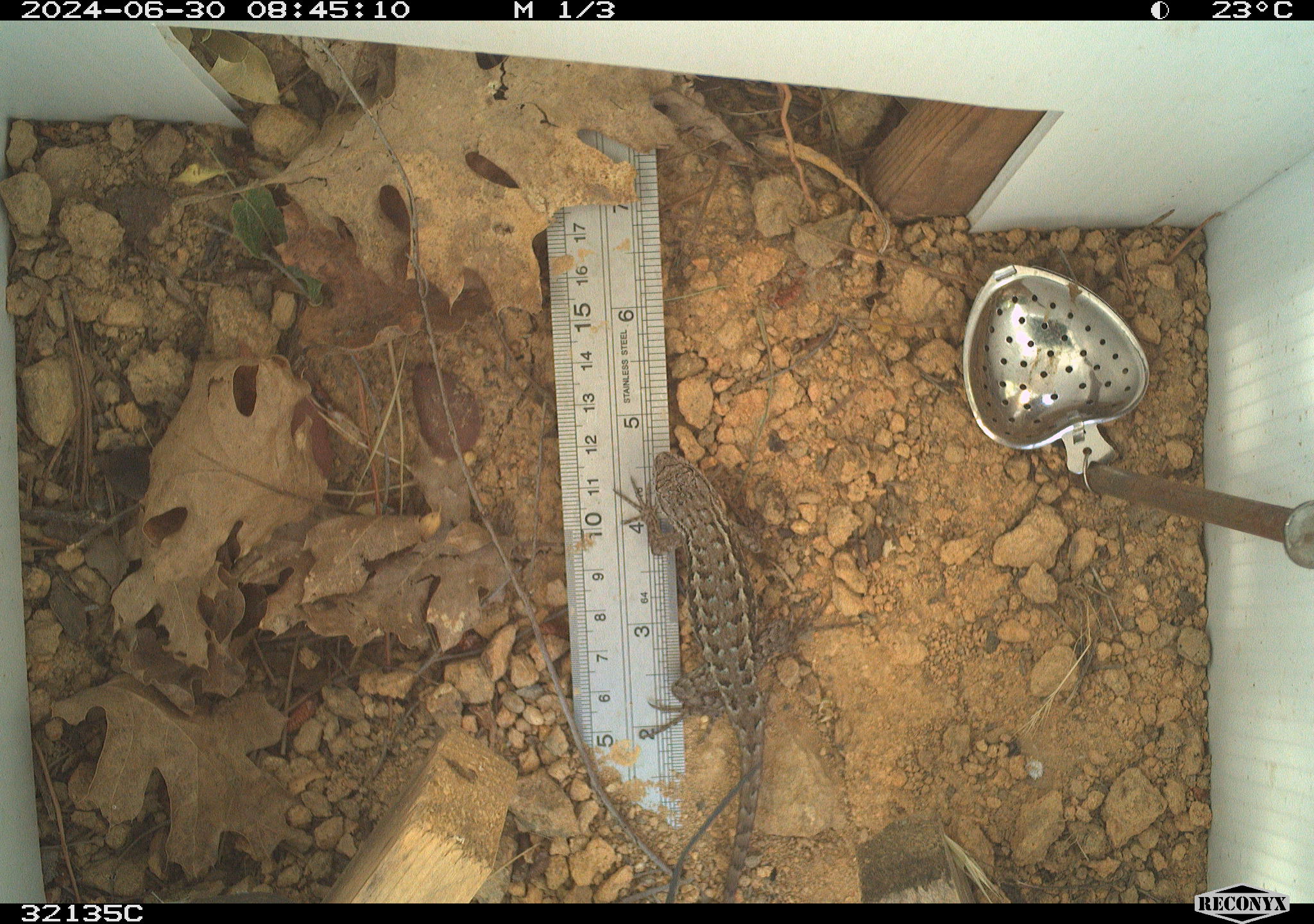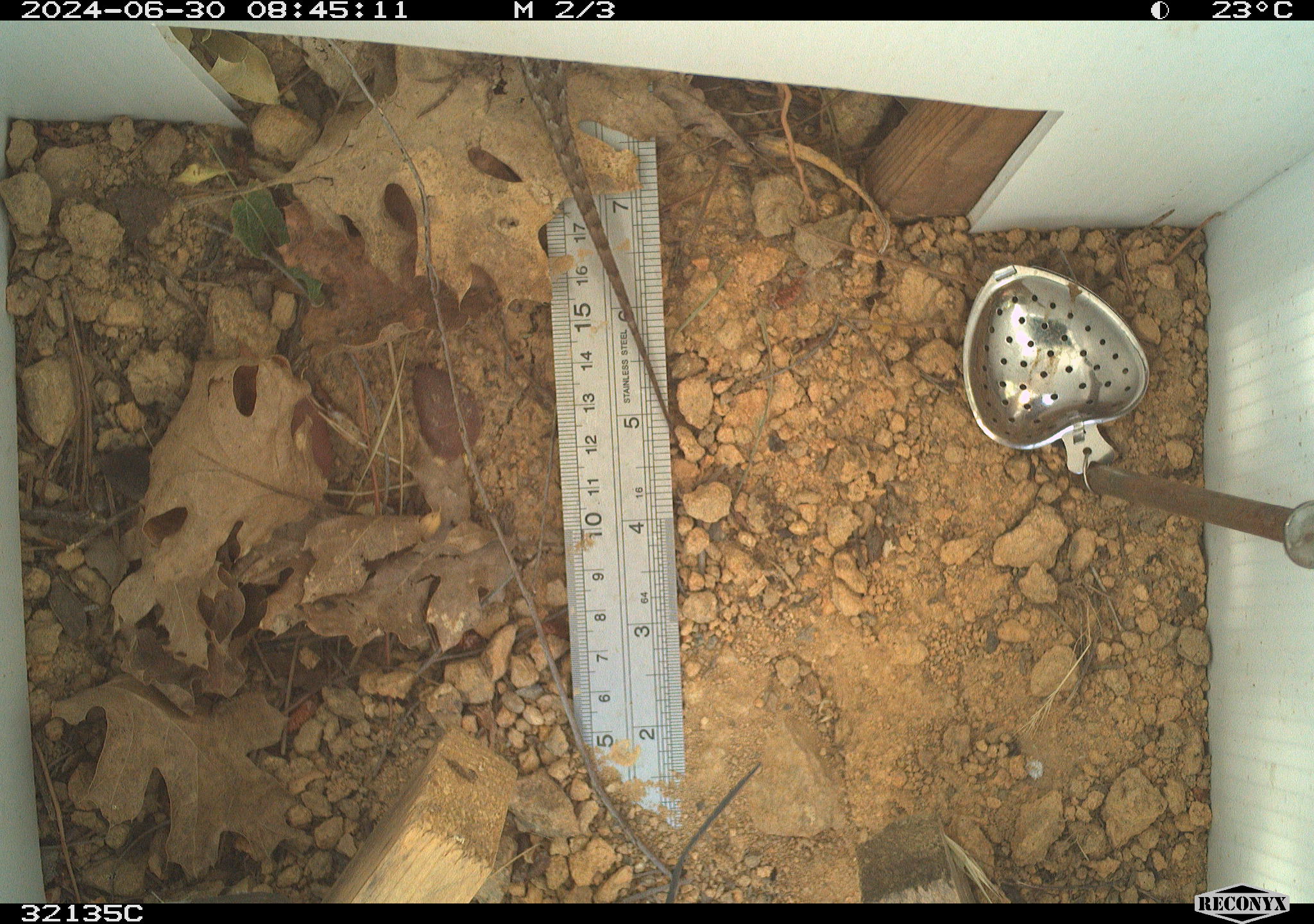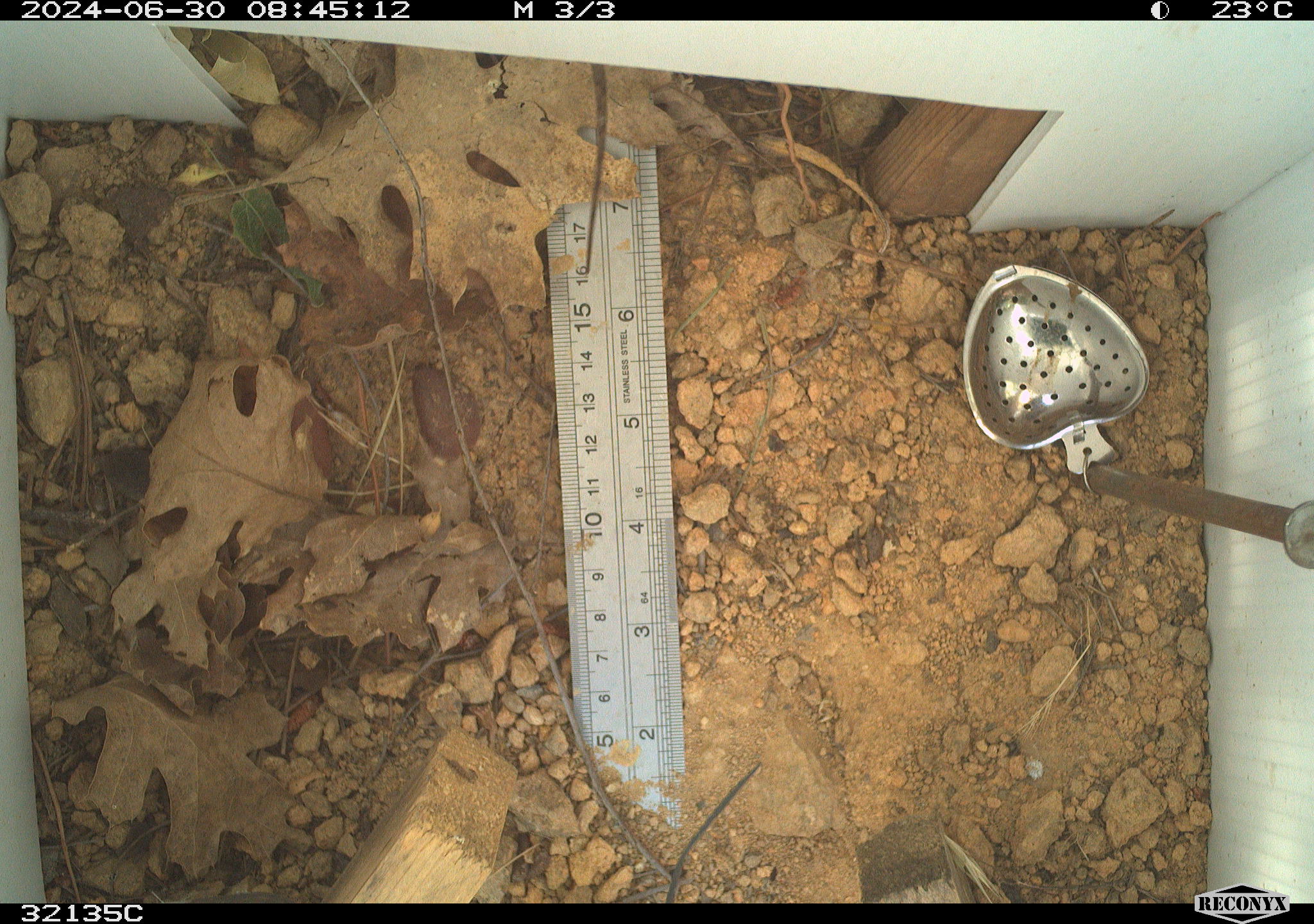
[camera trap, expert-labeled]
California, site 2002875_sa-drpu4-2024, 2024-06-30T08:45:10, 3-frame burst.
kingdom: Animalia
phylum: Chordata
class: Reptilia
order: Squamata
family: Phrynosomatidae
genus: Sceloporus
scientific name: Sceloporus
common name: spiny lizards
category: sceloporus species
Sceloporus species (spiny lizards) (Sceloporus).